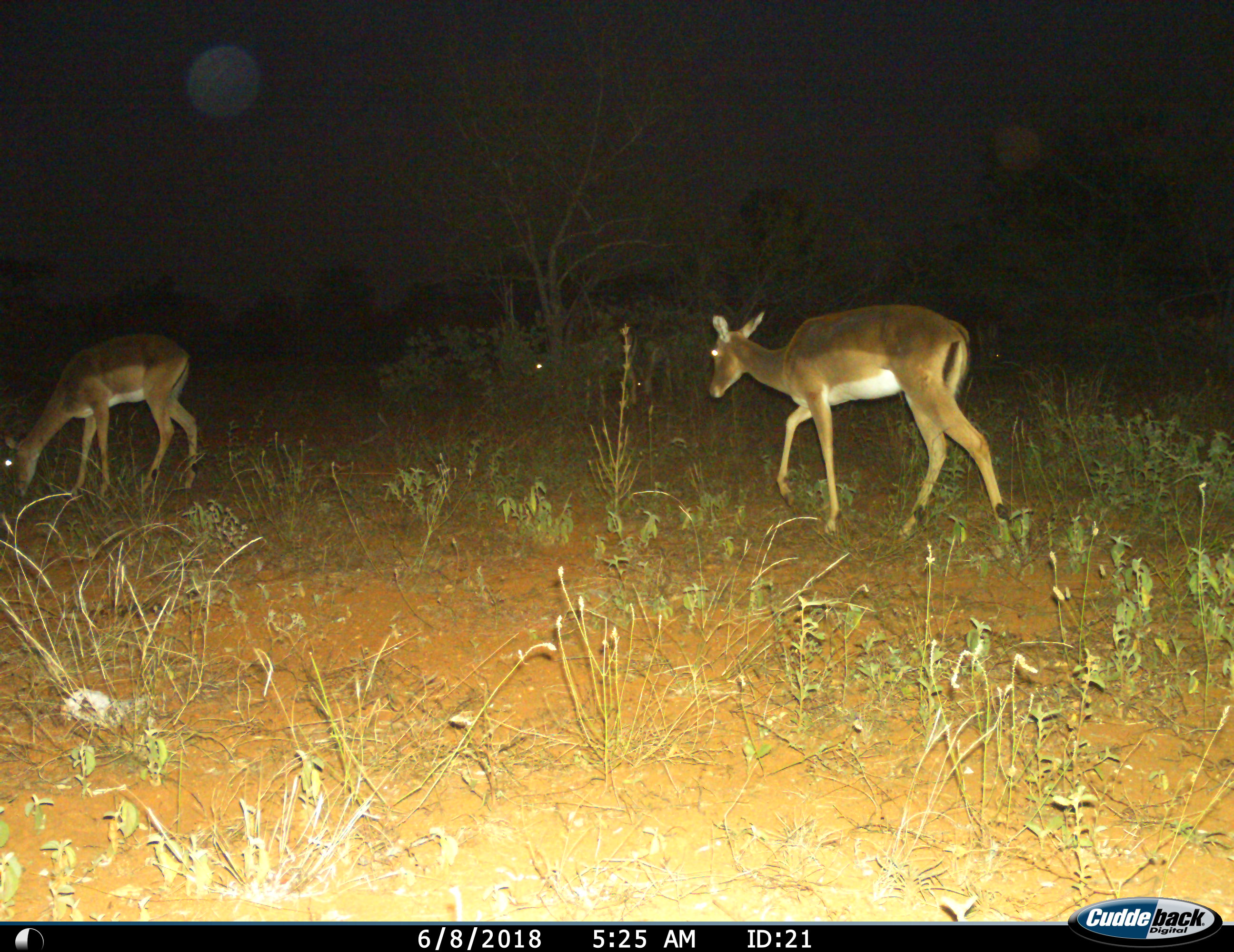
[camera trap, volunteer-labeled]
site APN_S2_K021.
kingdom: Animalia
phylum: Chordata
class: Mammalia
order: Artiodactyla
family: Bovidae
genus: Aepyceros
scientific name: Aepyceros melampus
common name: impala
Impala (Aepyceros melampus), count 2. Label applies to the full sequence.